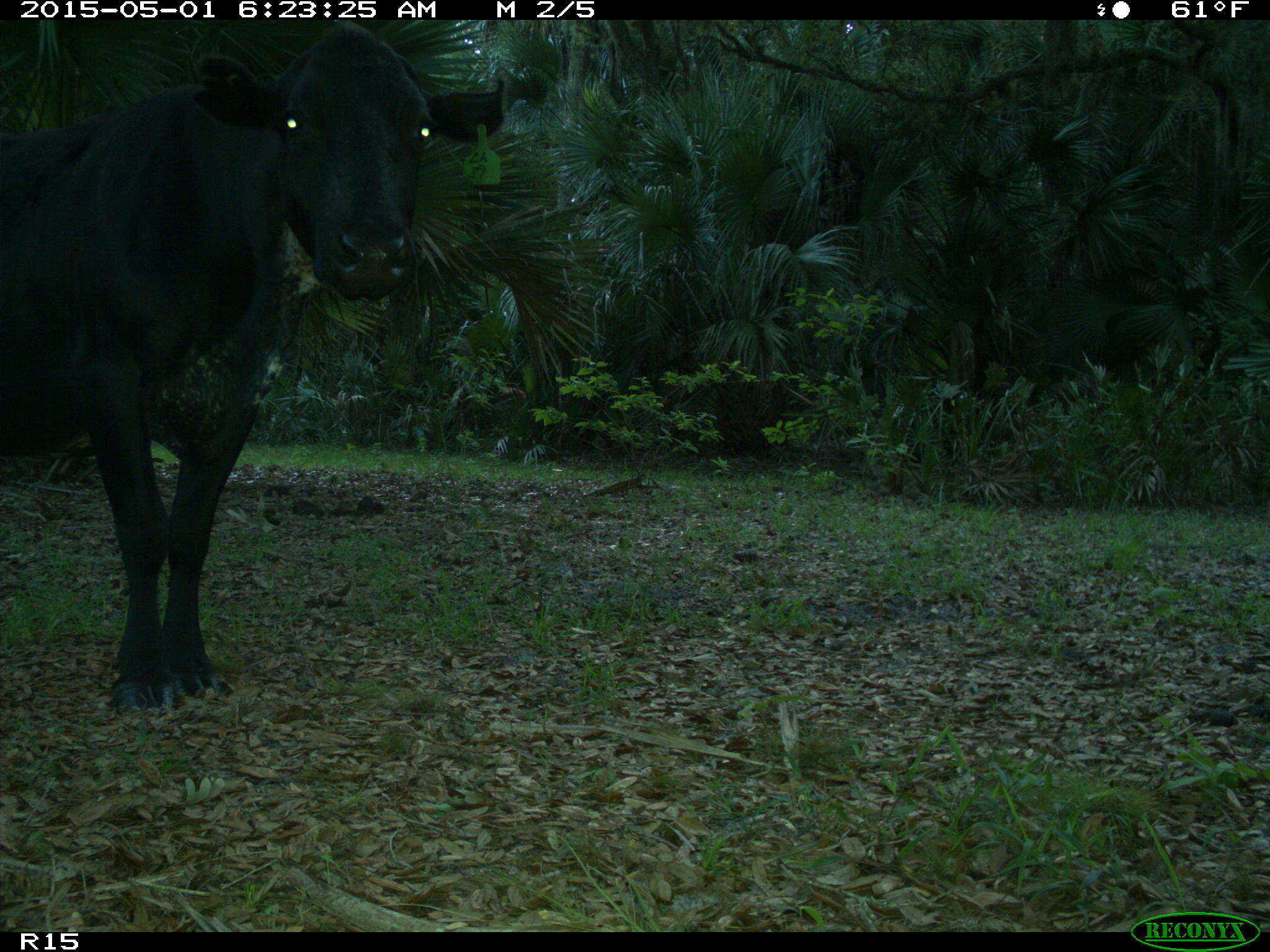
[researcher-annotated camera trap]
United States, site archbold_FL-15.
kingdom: Animalia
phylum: Chordata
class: Mammalia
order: Artiodactyla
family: Bovidae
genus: Bos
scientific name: Bos taurus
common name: domestic cow